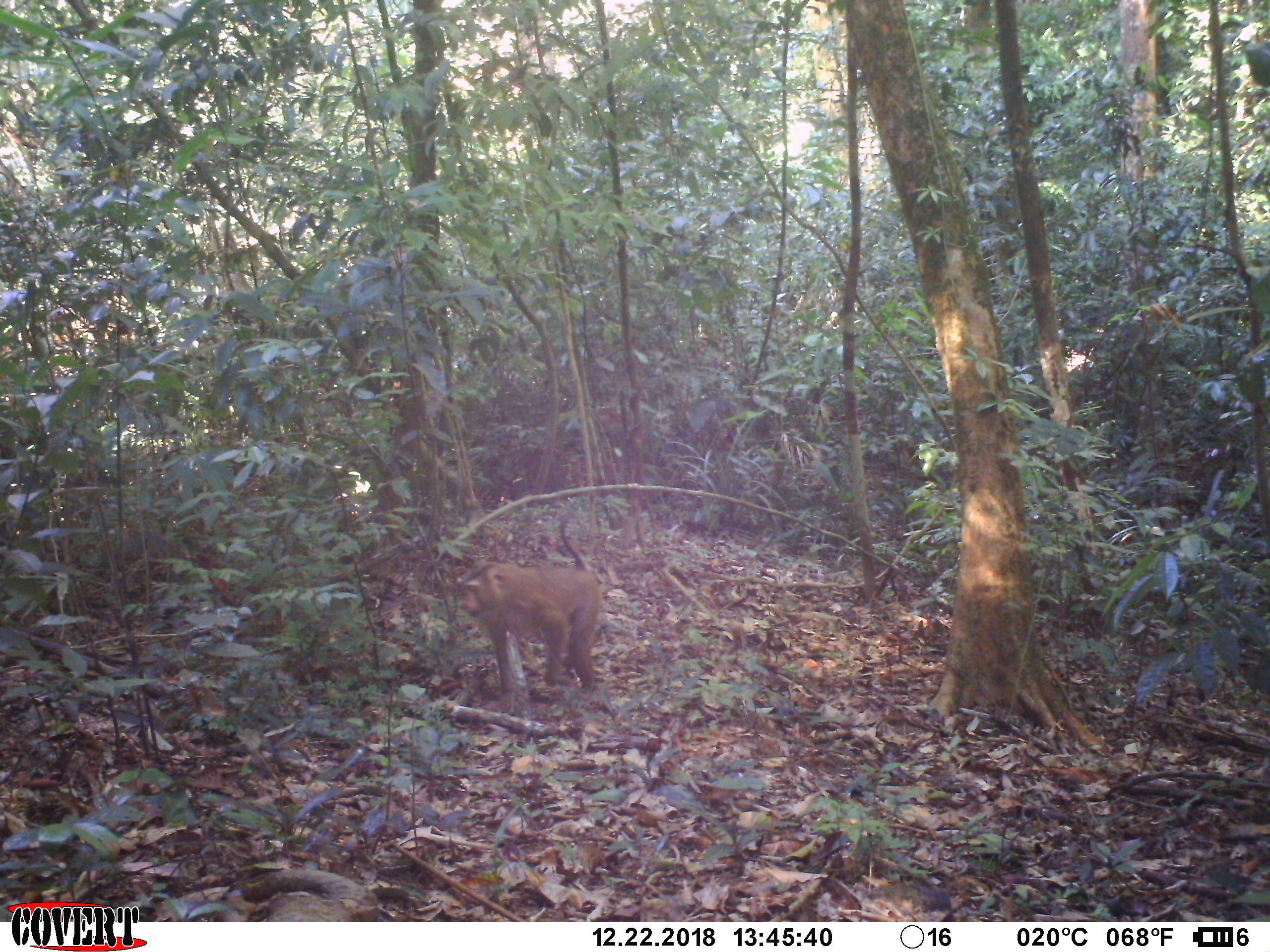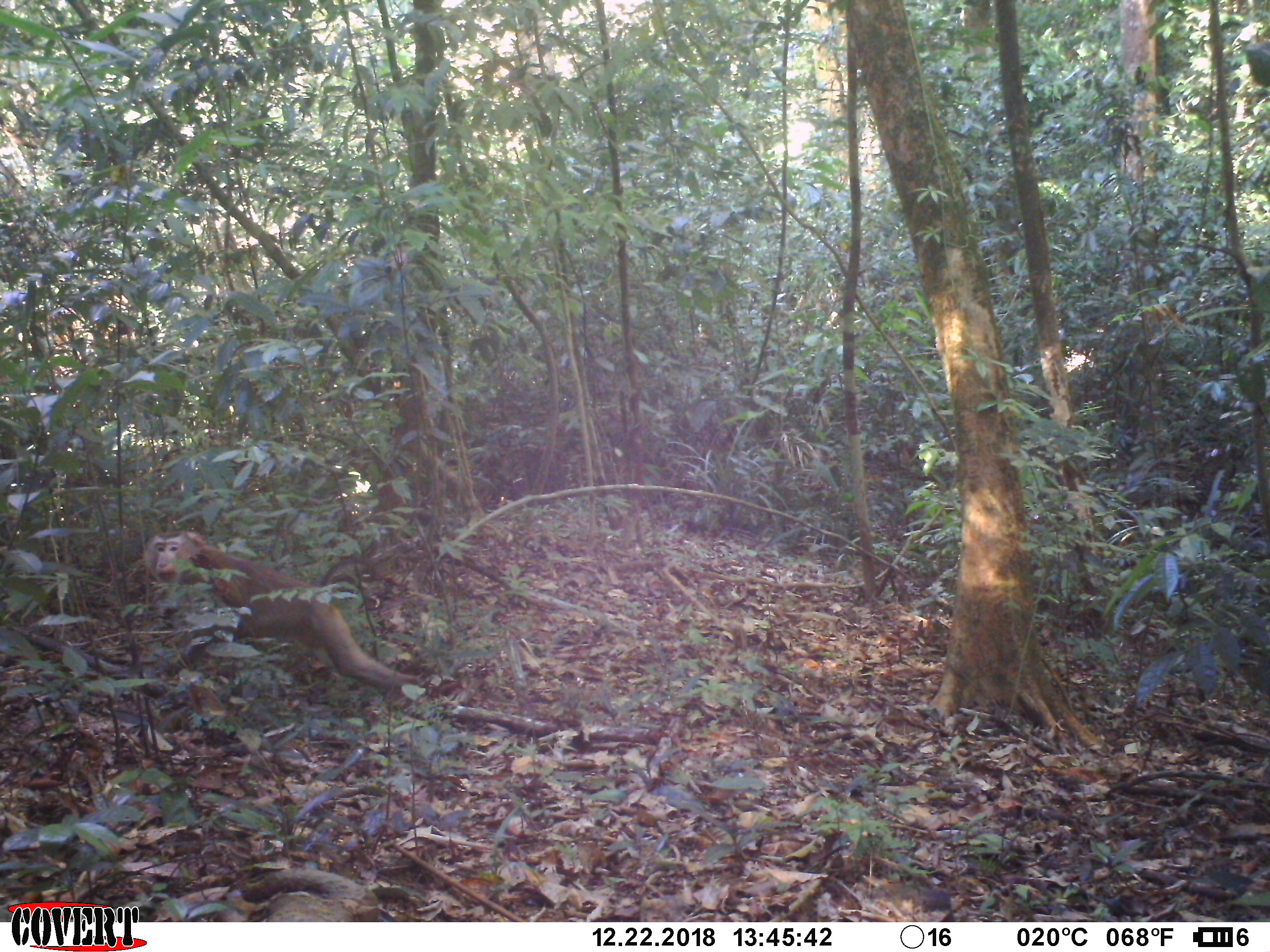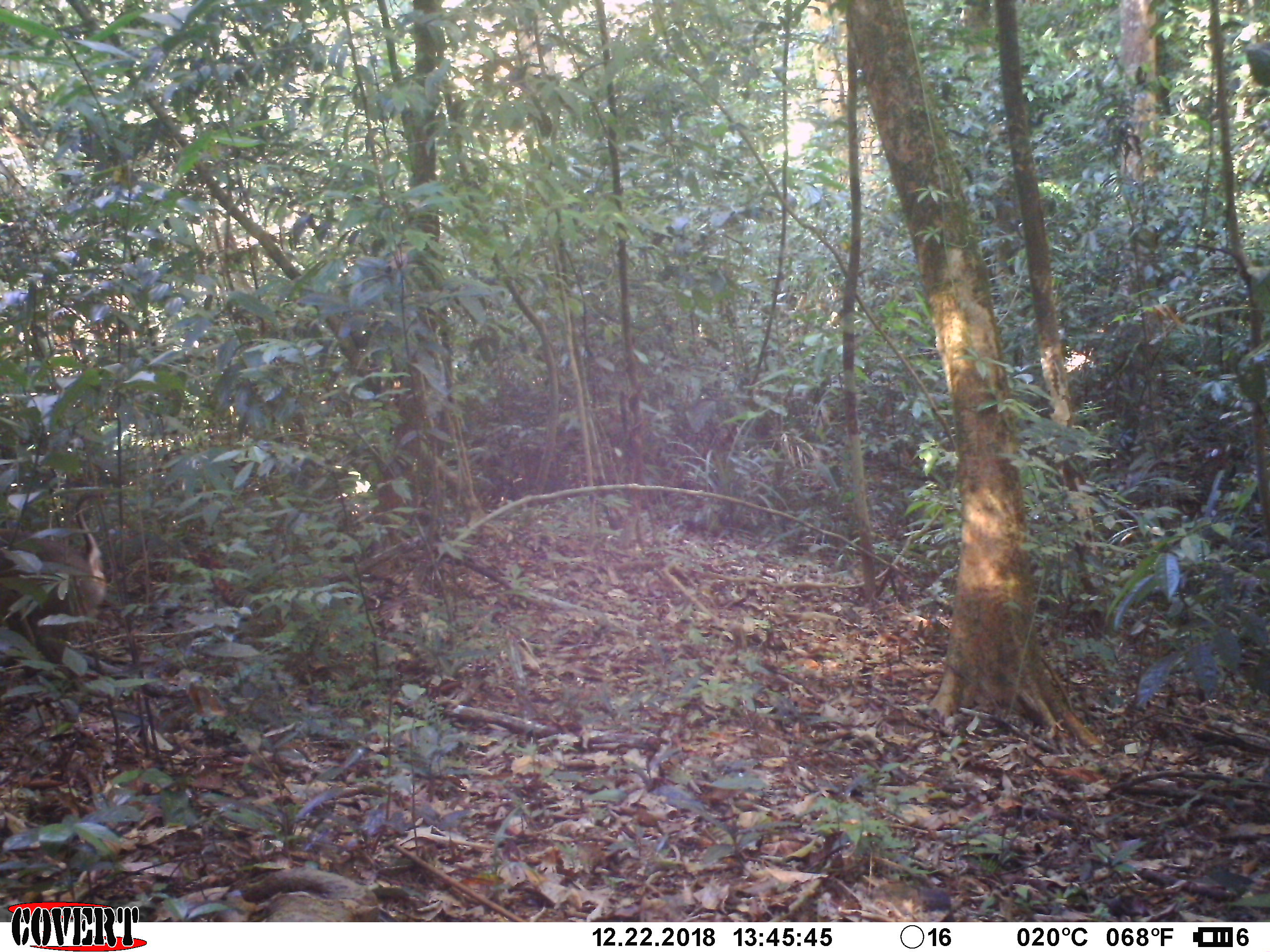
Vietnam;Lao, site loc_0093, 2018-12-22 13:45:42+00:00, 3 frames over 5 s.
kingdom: Animalia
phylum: Chordata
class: Mammalia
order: Primates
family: Cercopithecidae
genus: Macaca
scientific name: Macaca nemestrina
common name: pig-tailed macaque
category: pig tailed macaque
Pig tailed macaque (pig-tailed macaque) (Macaca nemestrina). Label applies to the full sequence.